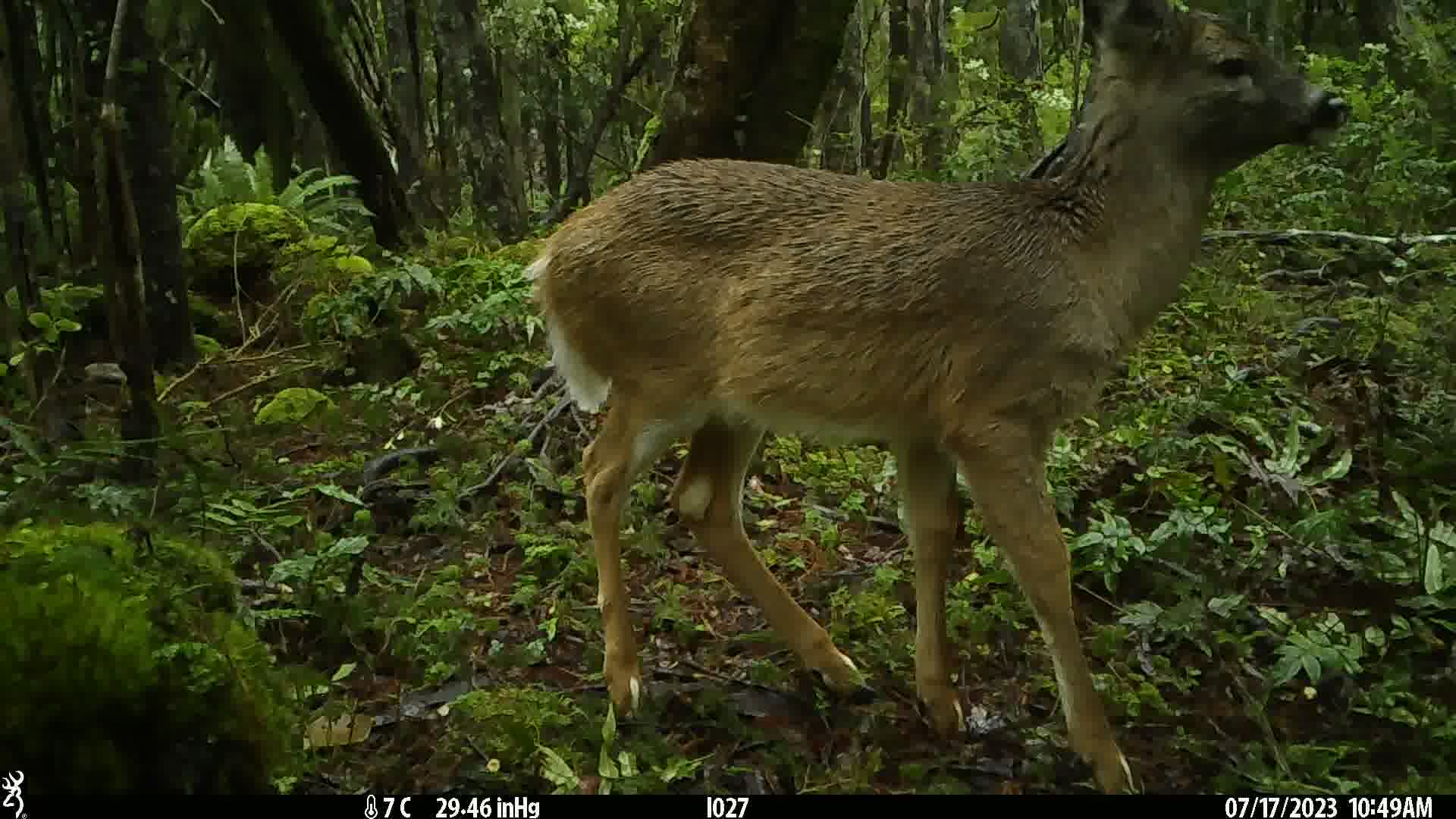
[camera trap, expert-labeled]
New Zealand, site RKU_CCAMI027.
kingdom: Animalia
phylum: Chordata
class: Mammalia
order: Artiodactyla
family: Cervidae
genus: Odocoileus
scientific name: Odocoileus virginianus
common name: white-tailed deer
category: white tailed deer